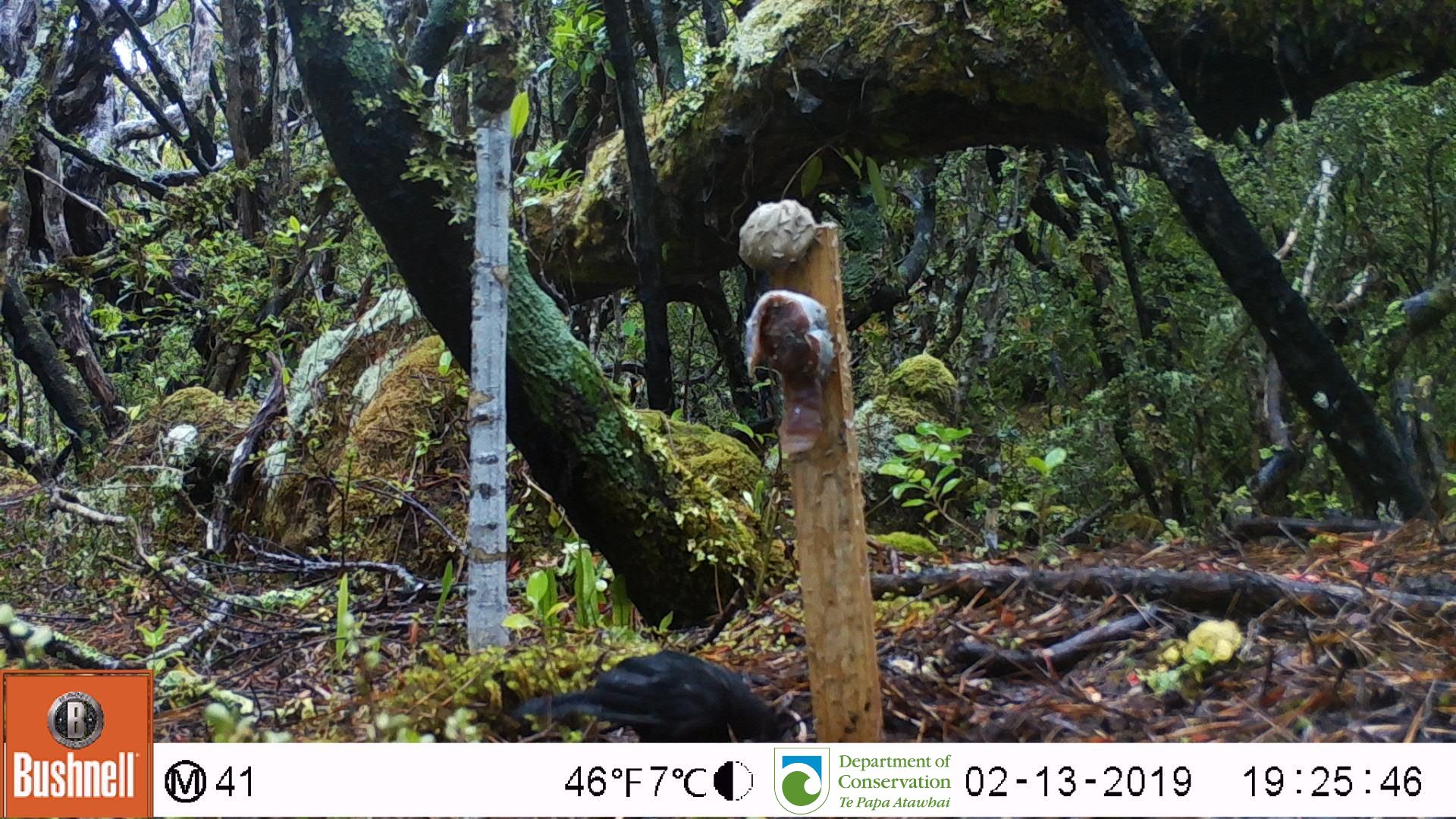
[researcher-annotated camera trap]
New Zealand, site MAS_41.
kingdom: Animalia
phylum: Chordata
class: Aves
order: Passeriformes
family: Turdidae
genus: Turdus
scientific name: Turdus merula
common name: eurasian blackbird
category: blackbird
Blackbird (eurasian blackbird) (Turdus merula).